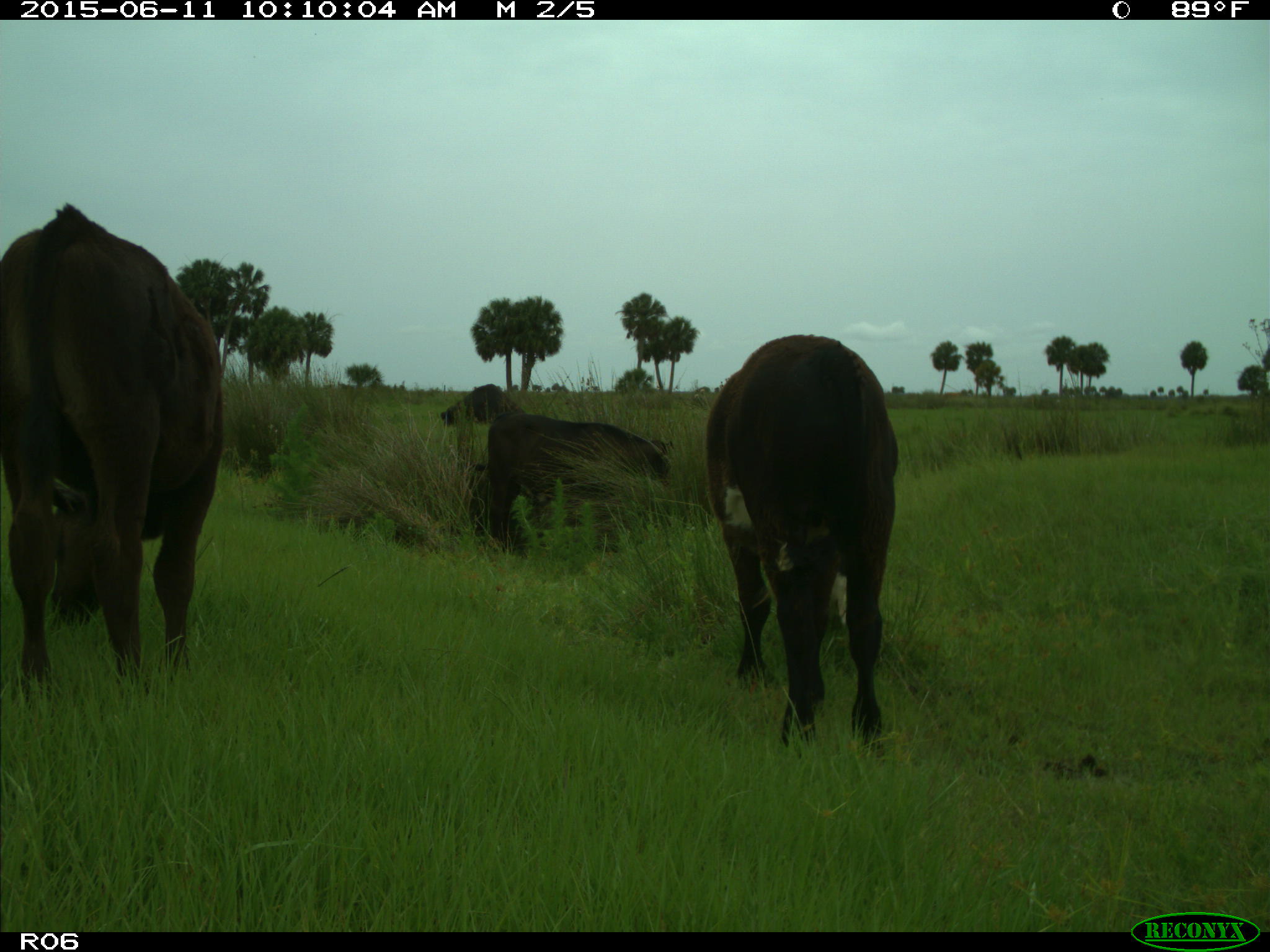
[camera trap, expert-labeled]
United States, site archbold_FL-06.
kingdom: Animalia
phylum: Chordata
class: Mammalia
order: Artiodactyla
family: Bovidae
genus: Bos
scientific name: Bos taurus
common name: domestic cow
Bos taurus (domestic cow).